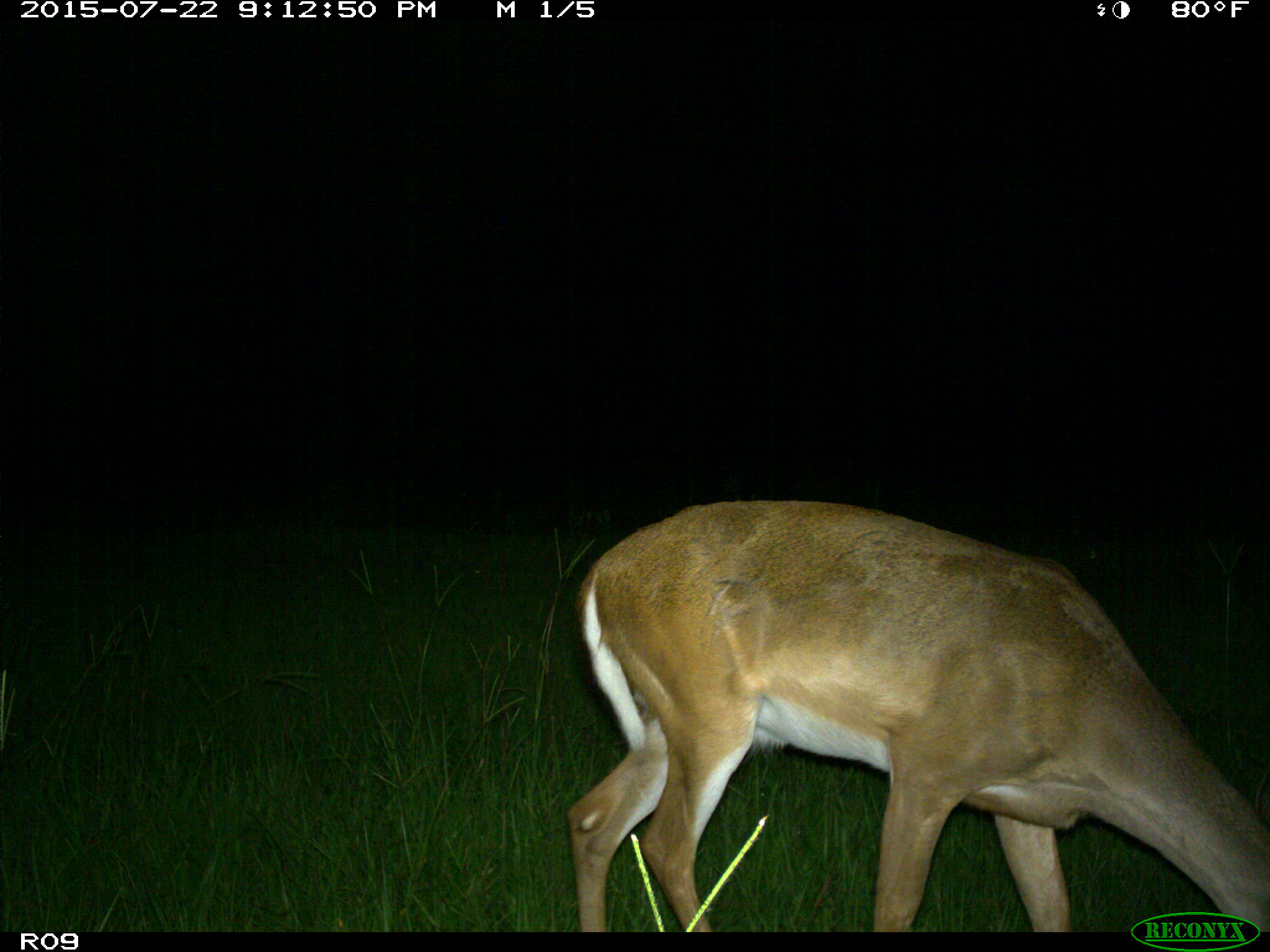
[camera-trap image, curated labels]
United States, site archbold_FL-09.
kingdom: Animalia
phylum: Chordata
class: Mammalia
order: Artiodactyla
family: Cervidae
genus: Odocoileus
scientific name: Odocoileus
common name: deer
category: unidentified deer